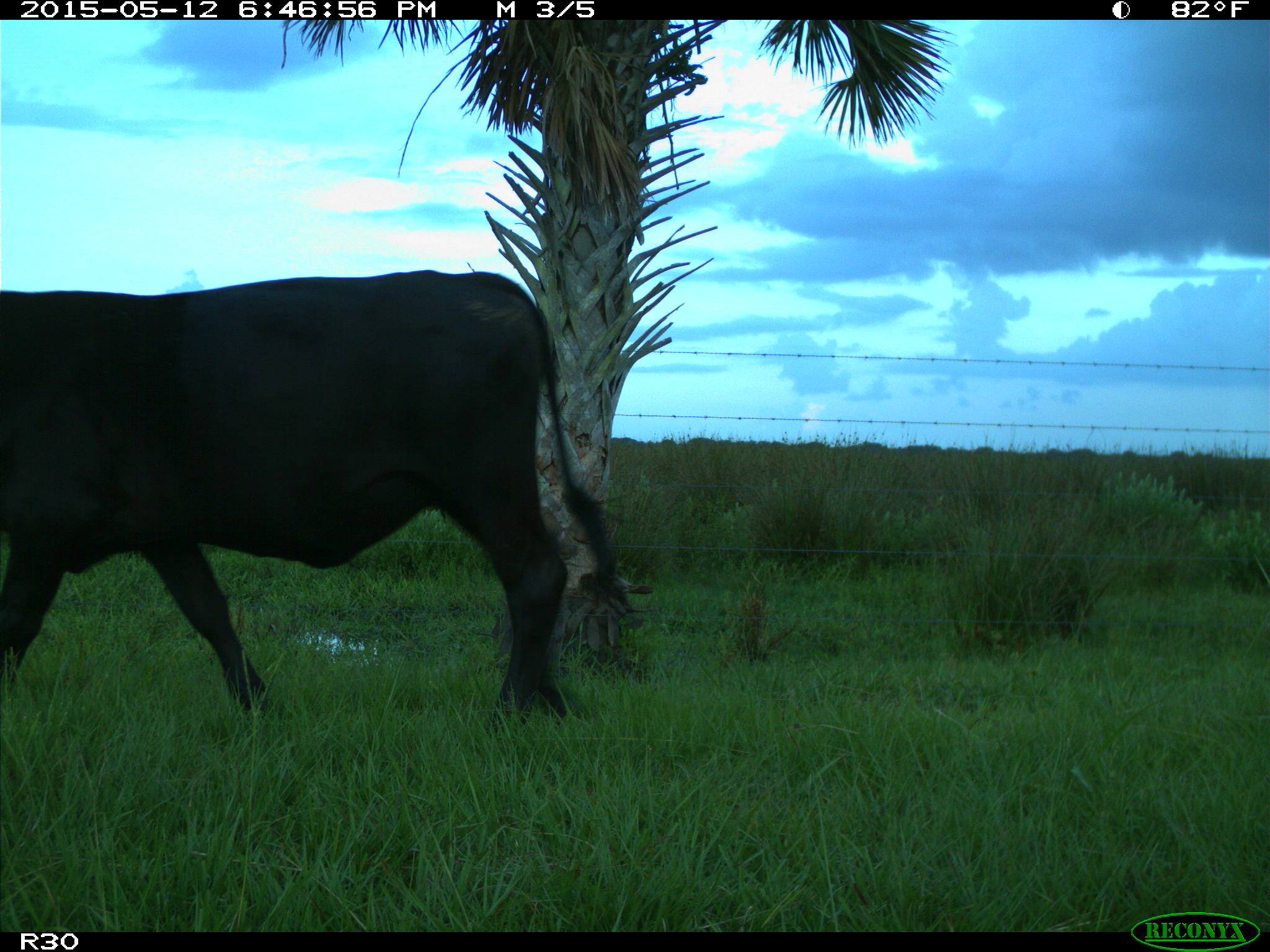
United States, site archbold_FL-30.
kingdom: Animalia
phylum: Chordata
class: Mammalia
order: Artiodactyla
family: Bovidae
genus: Bos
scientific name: Bos taurus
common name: domestic cow